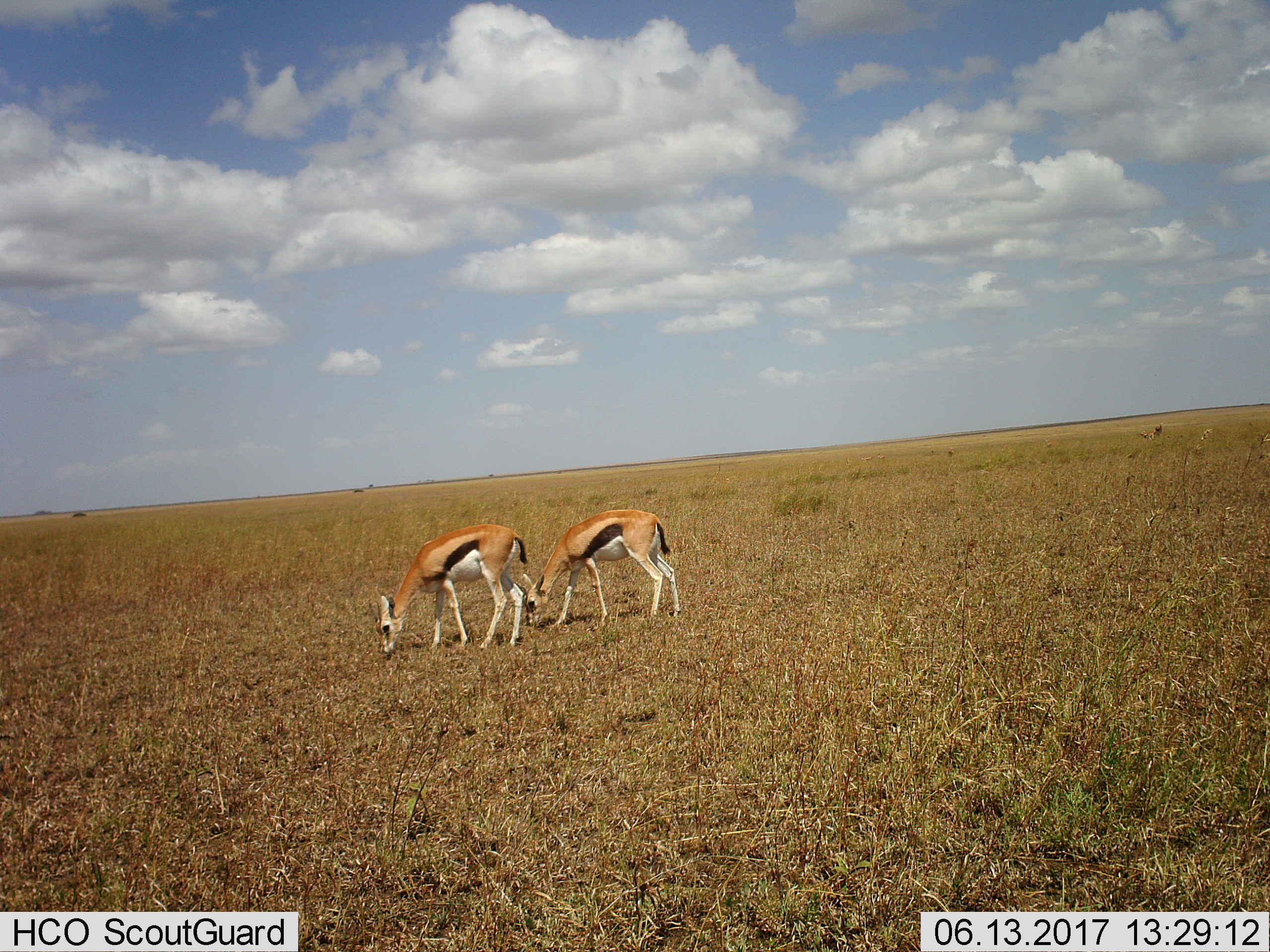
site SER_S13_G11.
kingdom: Animalia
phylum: Chordata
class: Mammalia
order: Artiodactyla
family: Bovidae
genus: Eudorcas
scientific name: Eudorcas thomsonii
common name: thomson's gazelle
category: gazellethomsons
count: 2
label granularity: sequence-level